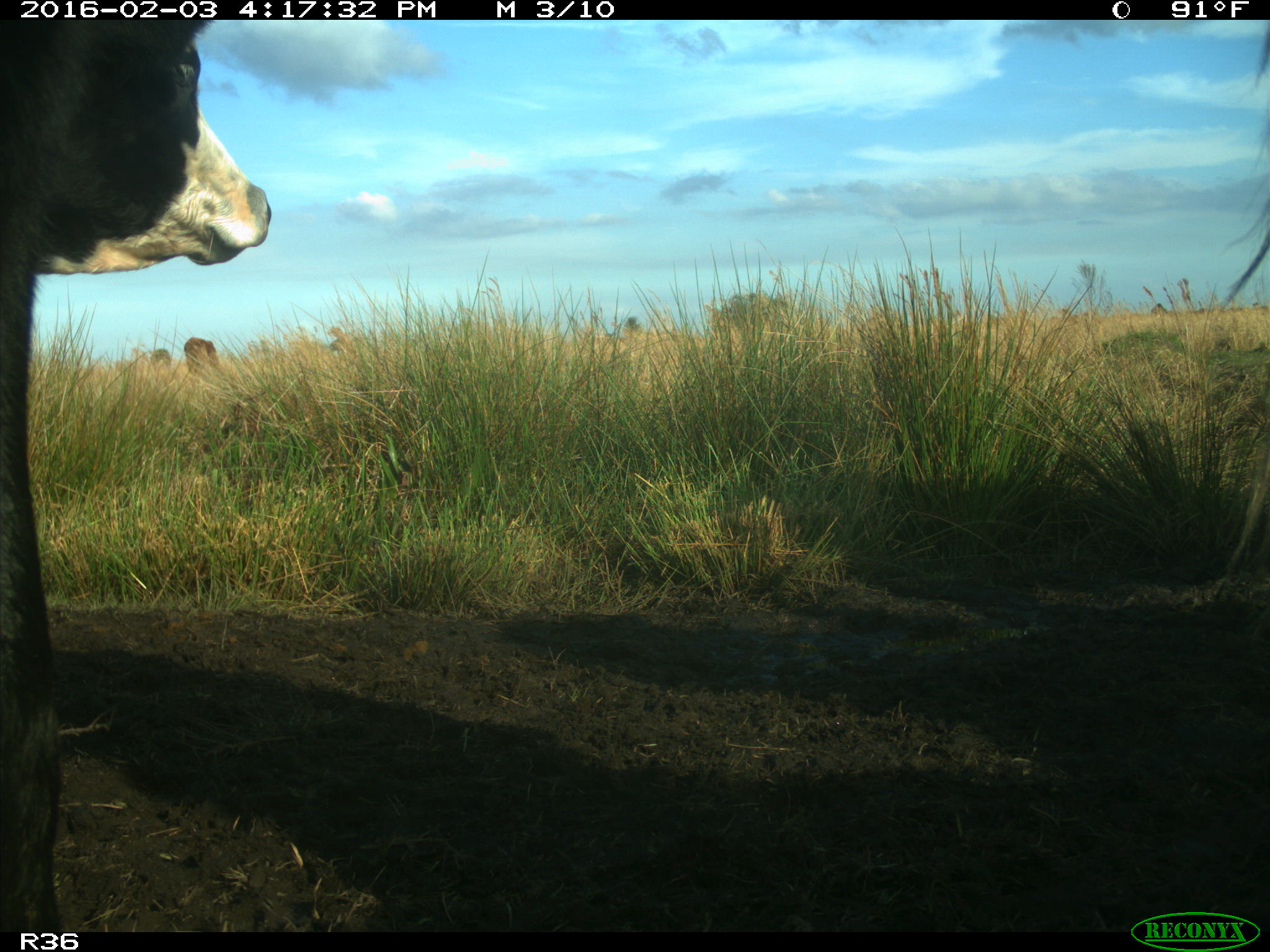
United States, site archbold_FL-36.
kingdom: Animalia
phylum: Chordata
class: Mammalia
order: Artiodactyla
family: Bovidae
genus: Bos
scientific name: Bos taurus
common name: domestic cow